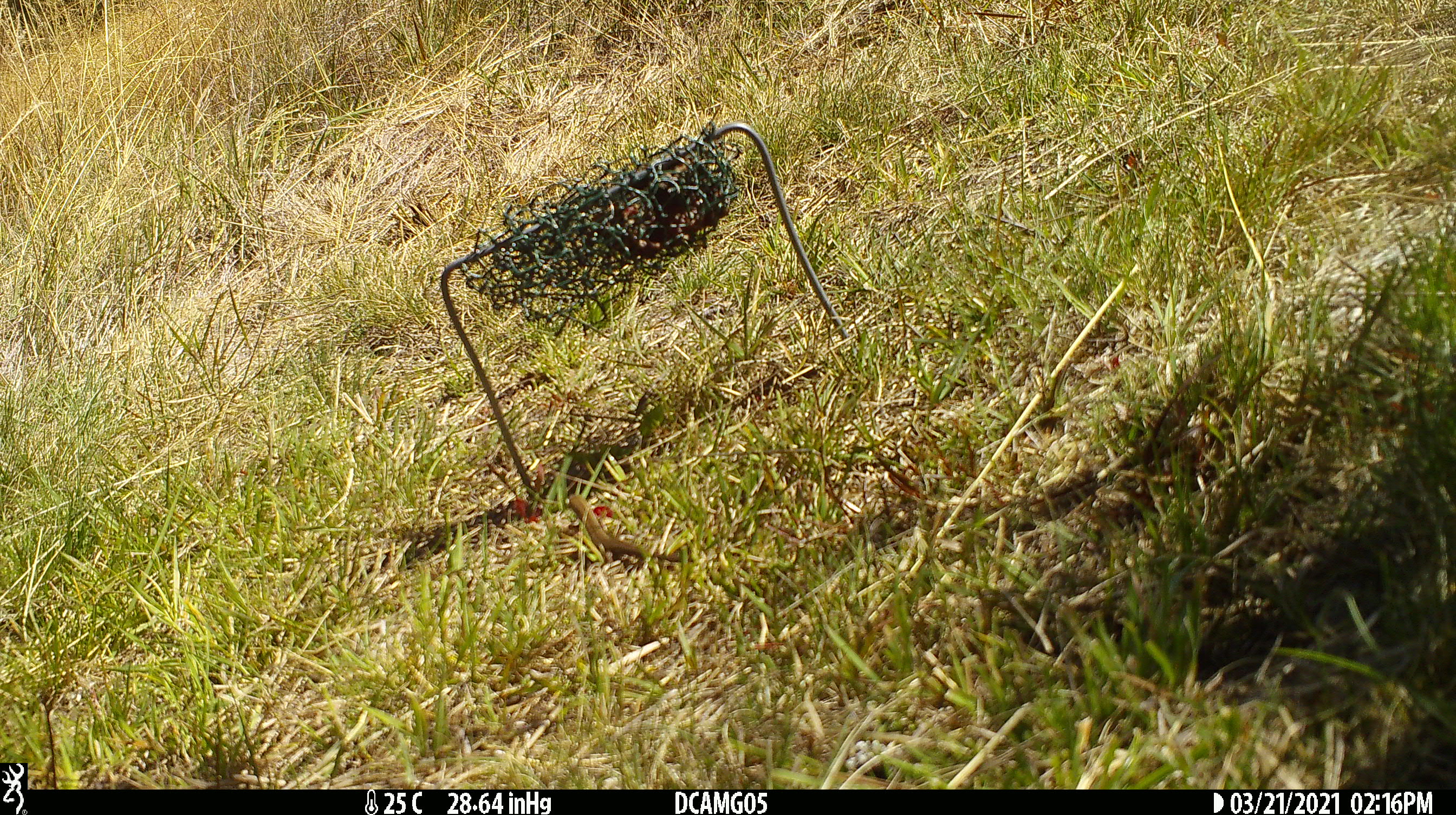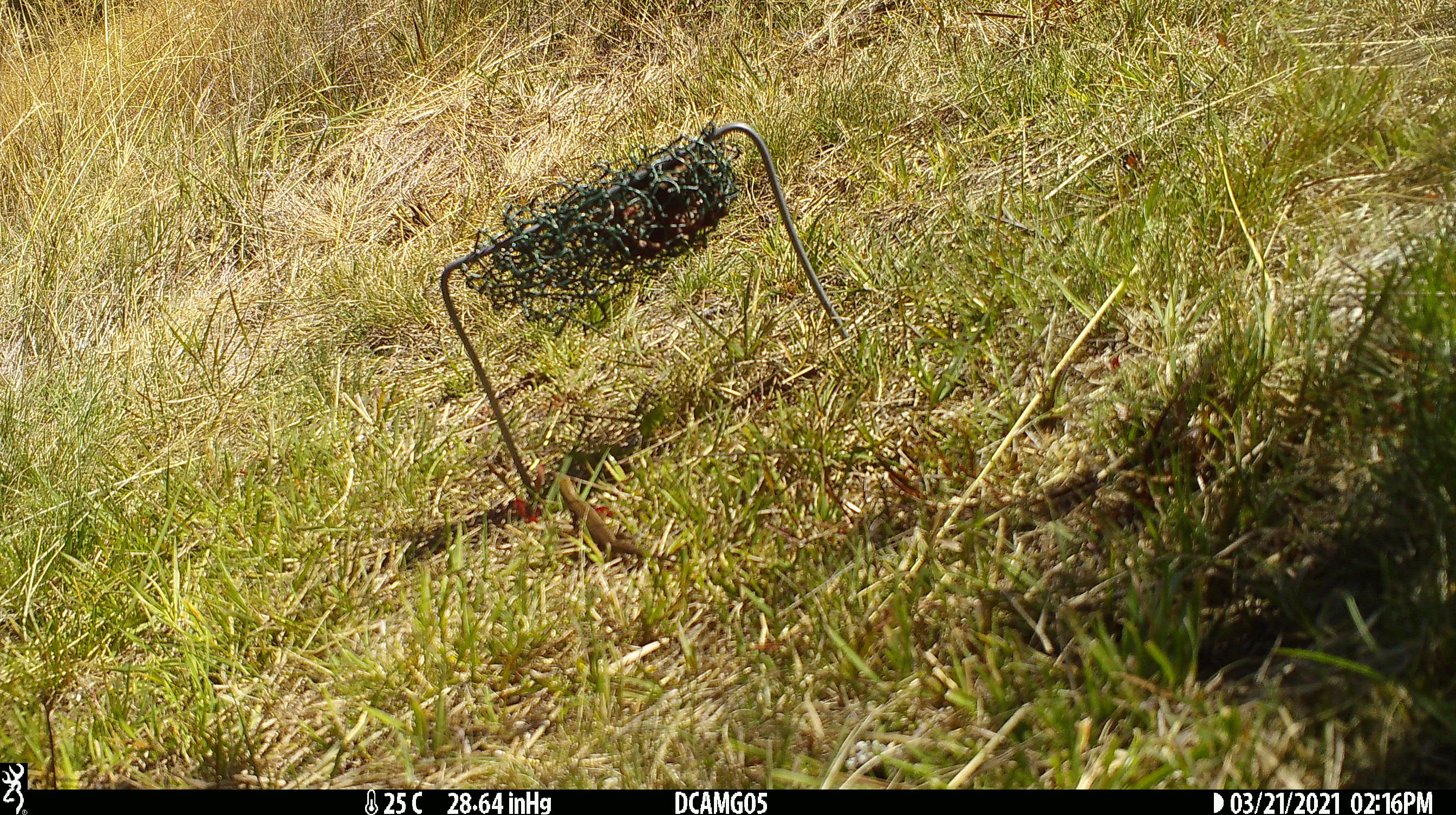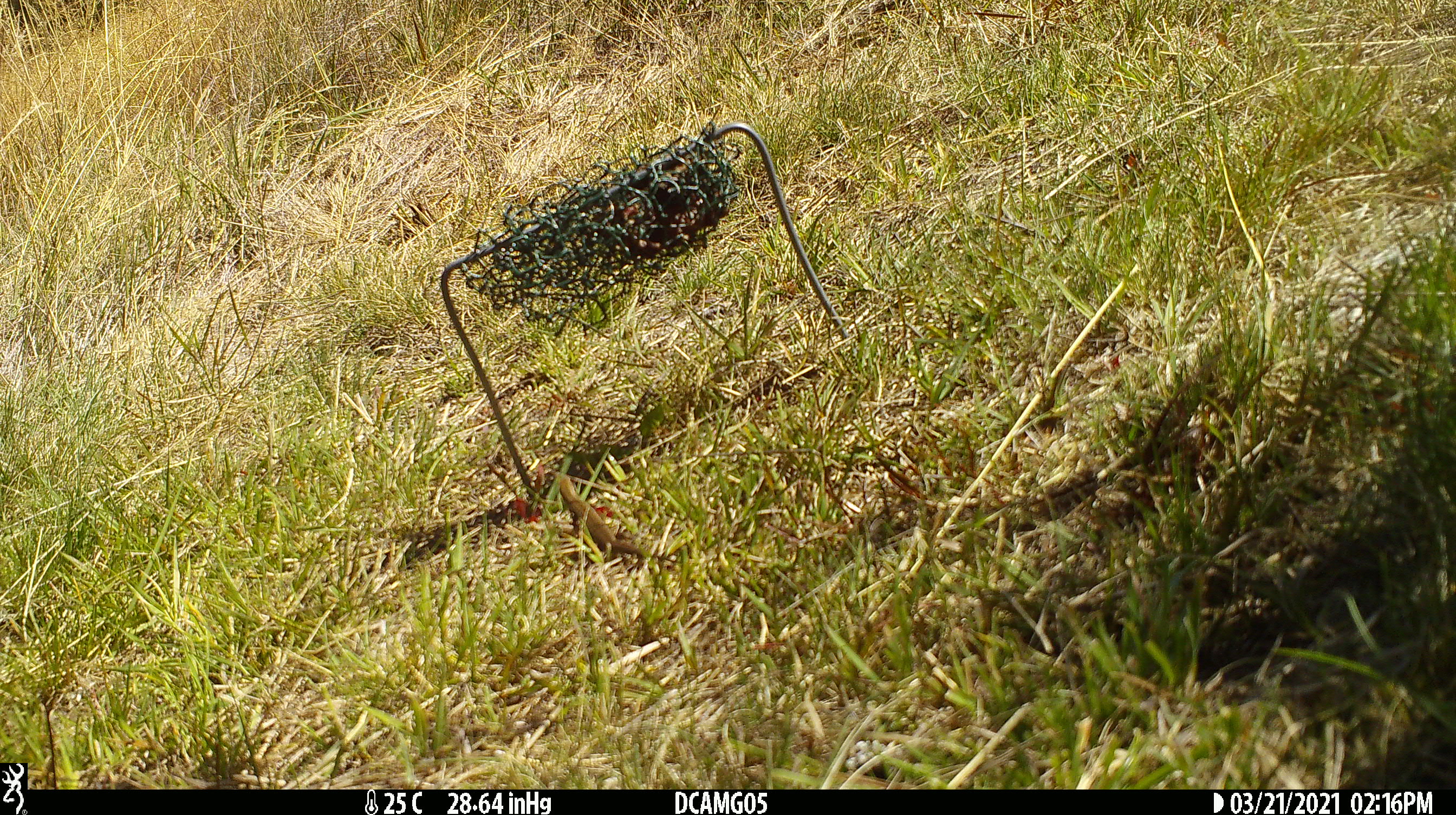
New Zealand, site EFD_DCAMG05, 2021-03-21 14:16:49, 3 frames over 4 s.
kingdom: Animalia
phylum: Chordata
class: Reptilia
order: Squamata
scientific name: Squamata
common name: lizard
Lizard (Squamata).